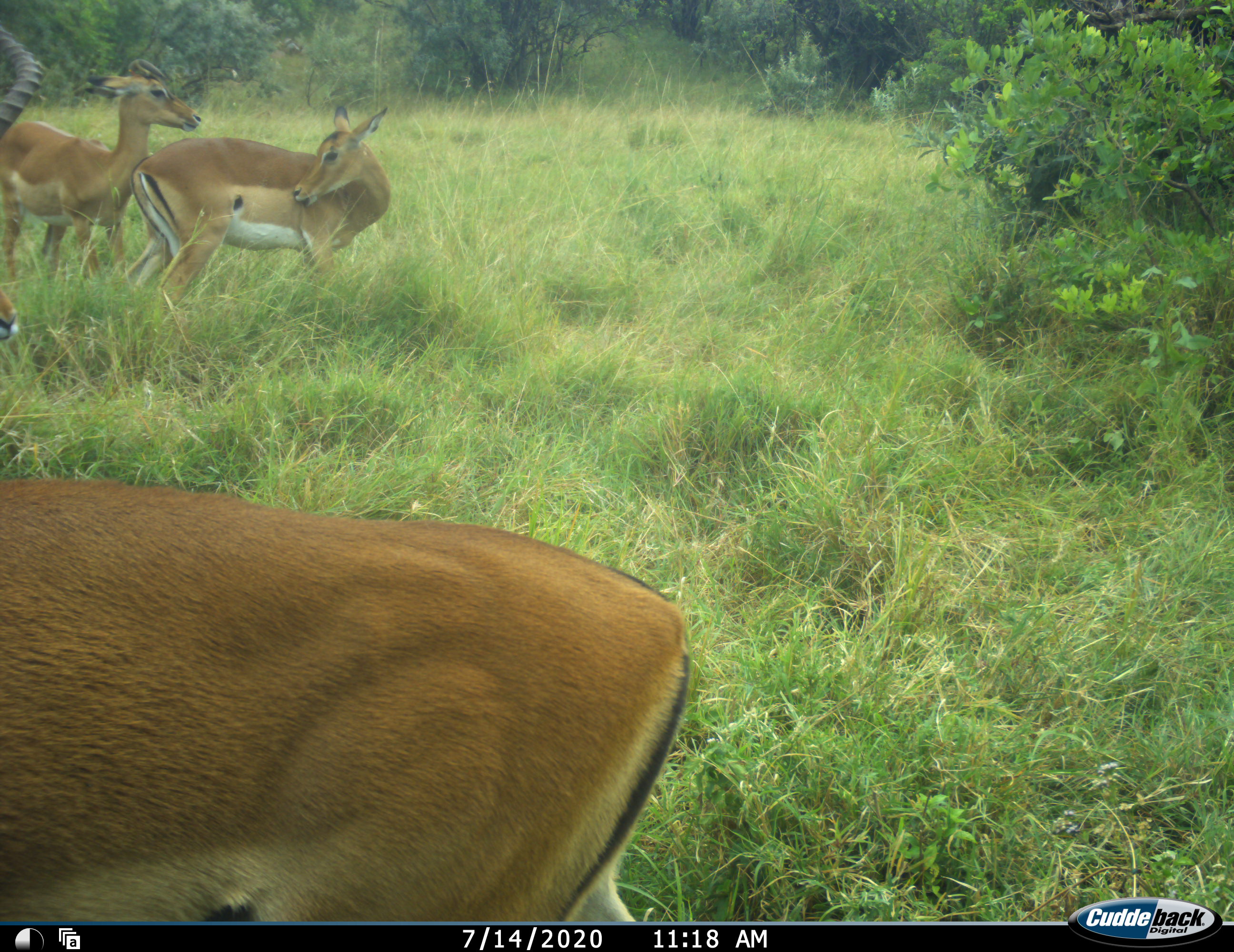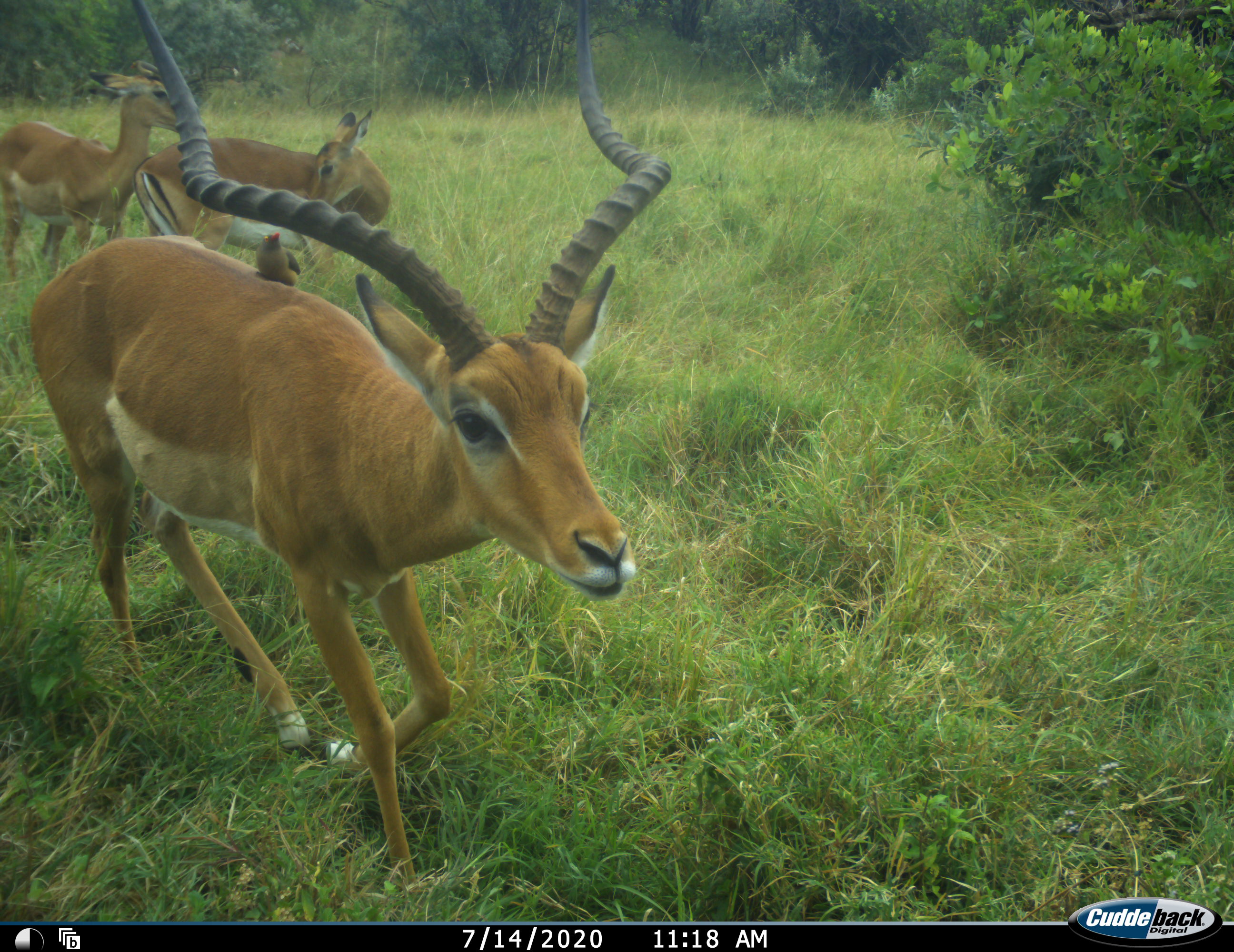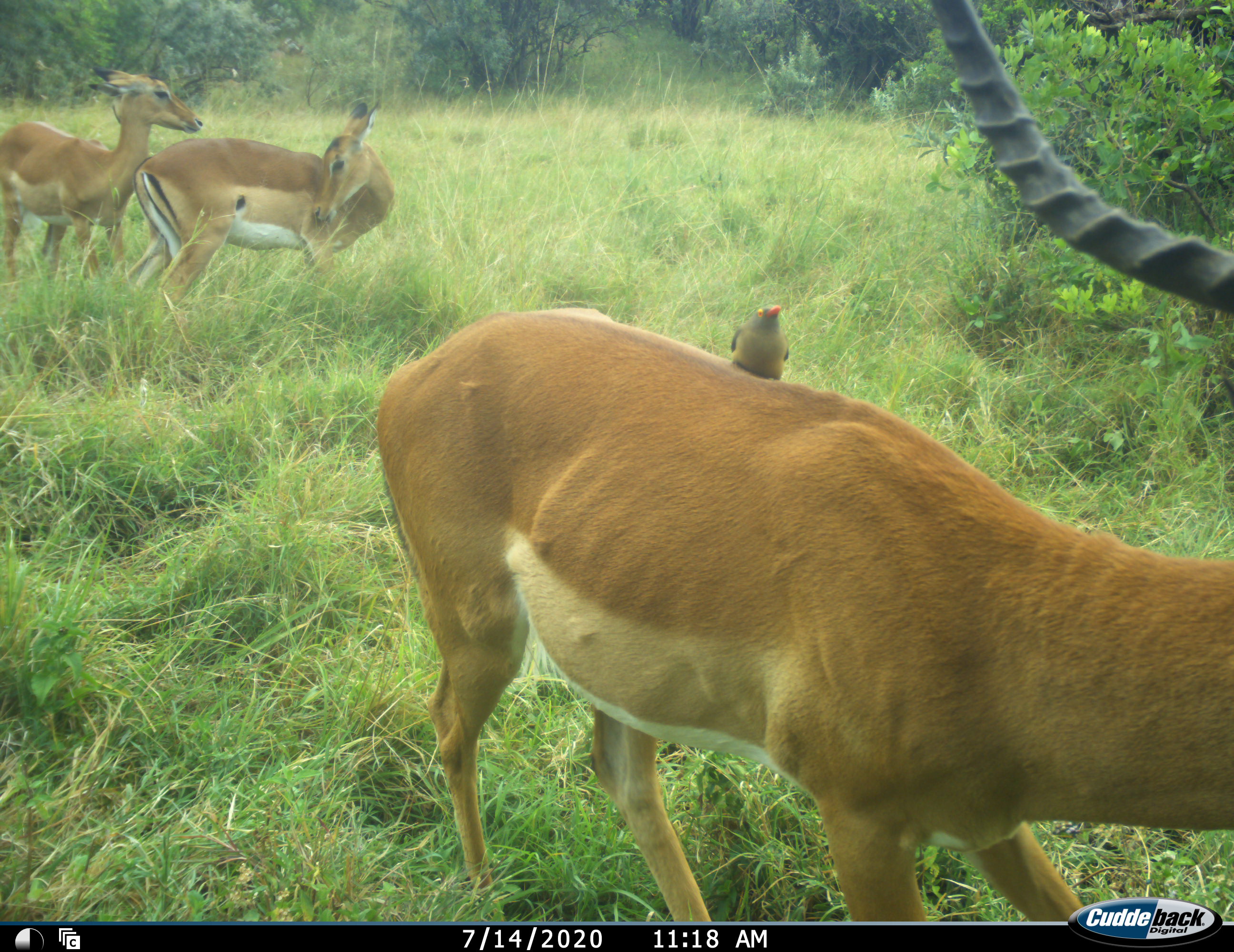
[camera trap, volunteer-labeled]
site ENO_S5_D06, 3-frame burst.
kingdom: Animalia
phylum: Chordata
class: Aves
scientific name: Aves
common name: bird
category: birdother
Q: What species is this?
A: Birdother (bird) (Aves).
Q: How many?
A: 1.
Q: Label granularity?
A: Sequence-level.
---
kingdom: Animalia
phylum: Chordata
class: Mammalia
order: Artiodactyla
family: Bovidae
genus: Aepyceros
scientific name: Aepyceros melampus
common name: impala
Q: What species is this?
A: Impala (Aepyceros melampus).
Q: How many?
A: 3.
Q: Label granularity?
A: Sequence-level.